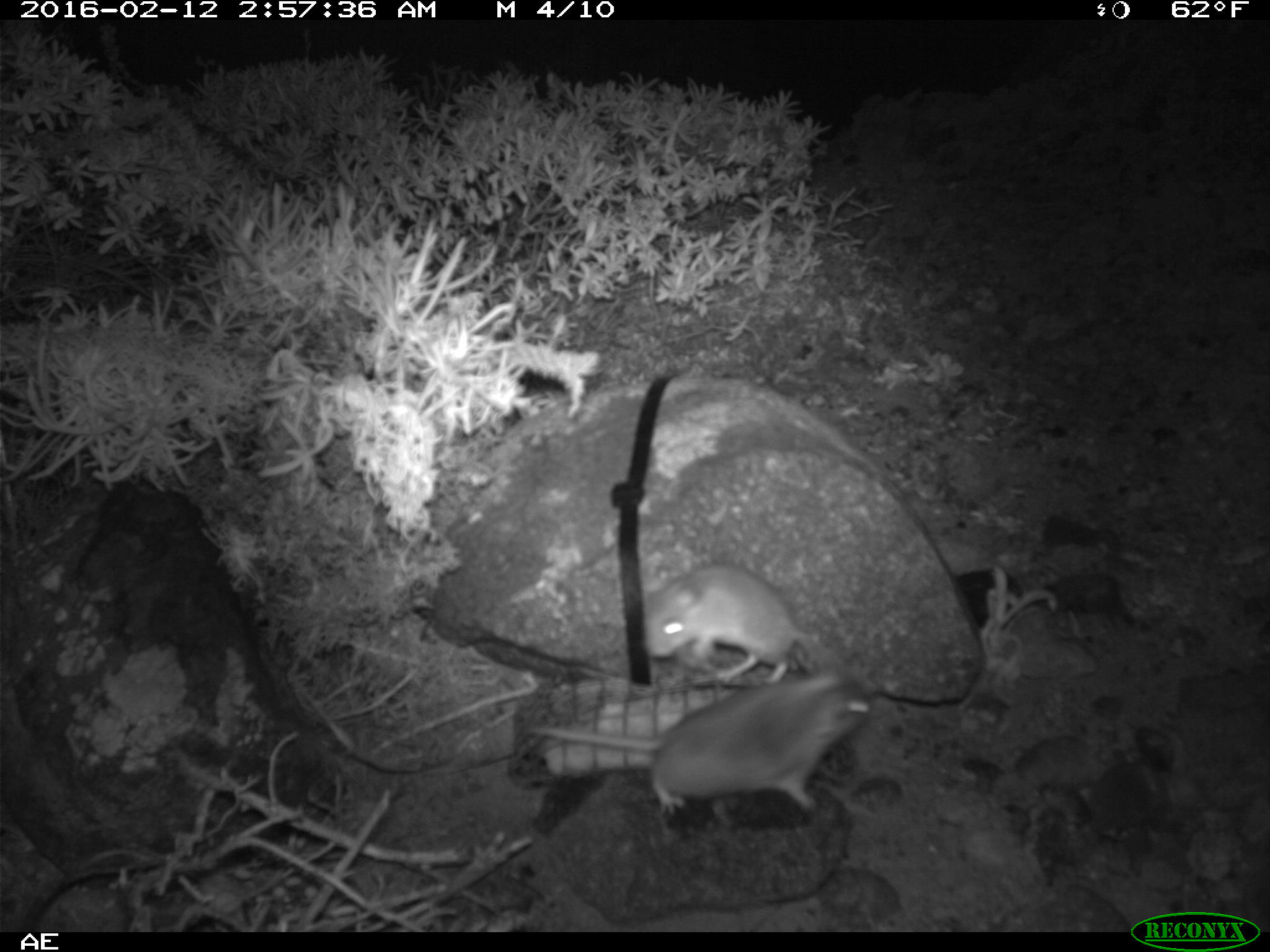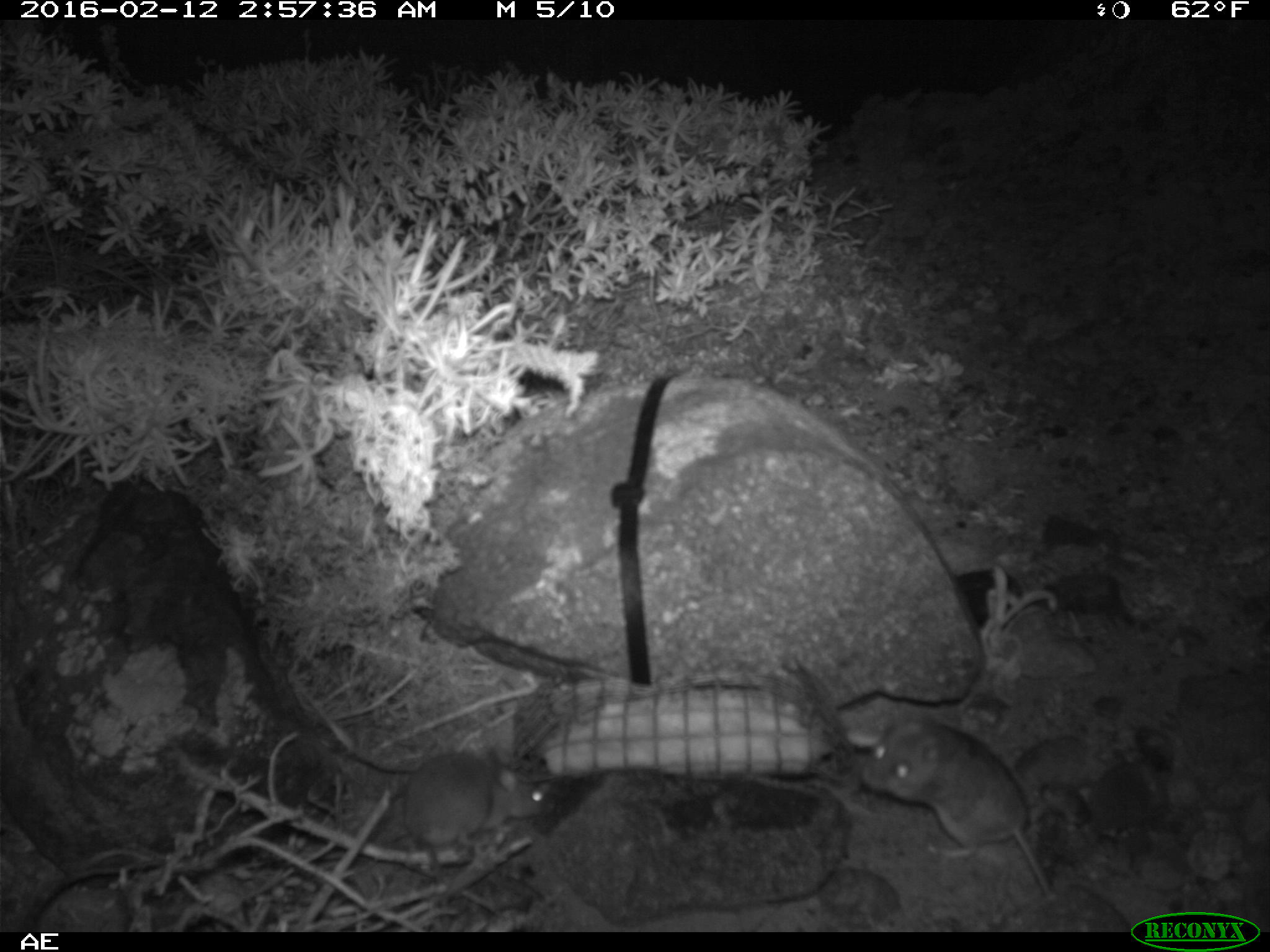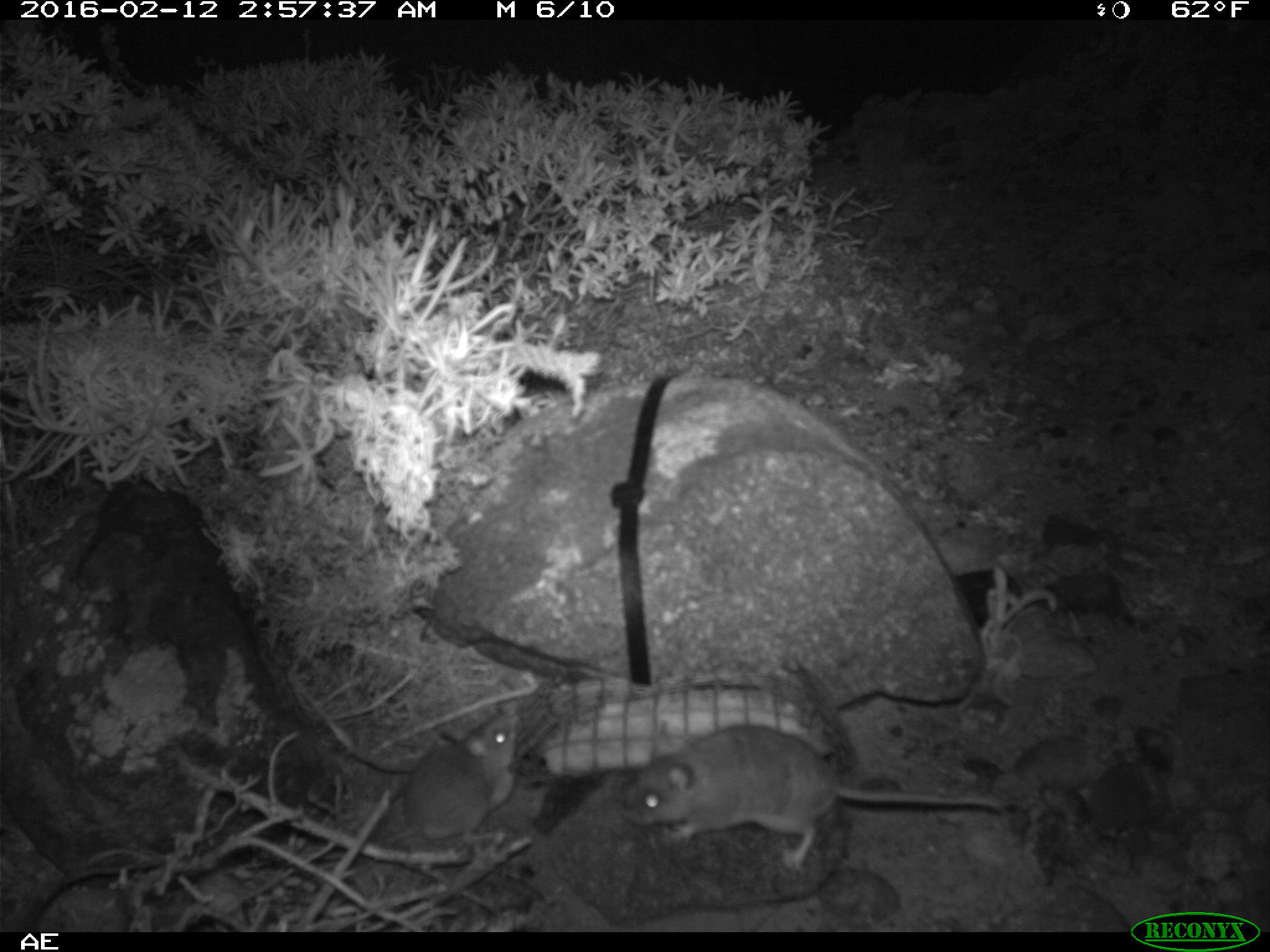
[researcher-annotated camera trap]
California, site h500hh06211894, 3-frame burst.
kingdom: Animalia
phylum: Chordata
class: Mammalia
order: Rodentia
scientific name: Rodentia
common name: rodent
Rodent (Rodentia).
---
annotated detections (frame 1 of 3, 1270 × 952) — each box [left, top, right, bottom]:
rodent: [524, 671, 872, 824]; [639, 560, 836, 686]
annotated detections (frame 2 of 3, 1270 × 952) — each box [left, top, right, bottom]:
rodent: [858, 713, 1055, 897]; [400, 747, 553, 886]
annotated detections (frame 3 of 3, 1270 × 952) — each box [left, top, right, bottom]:
rodent: [622, 722, 1004, 873]; [316, 702, 517, 861]